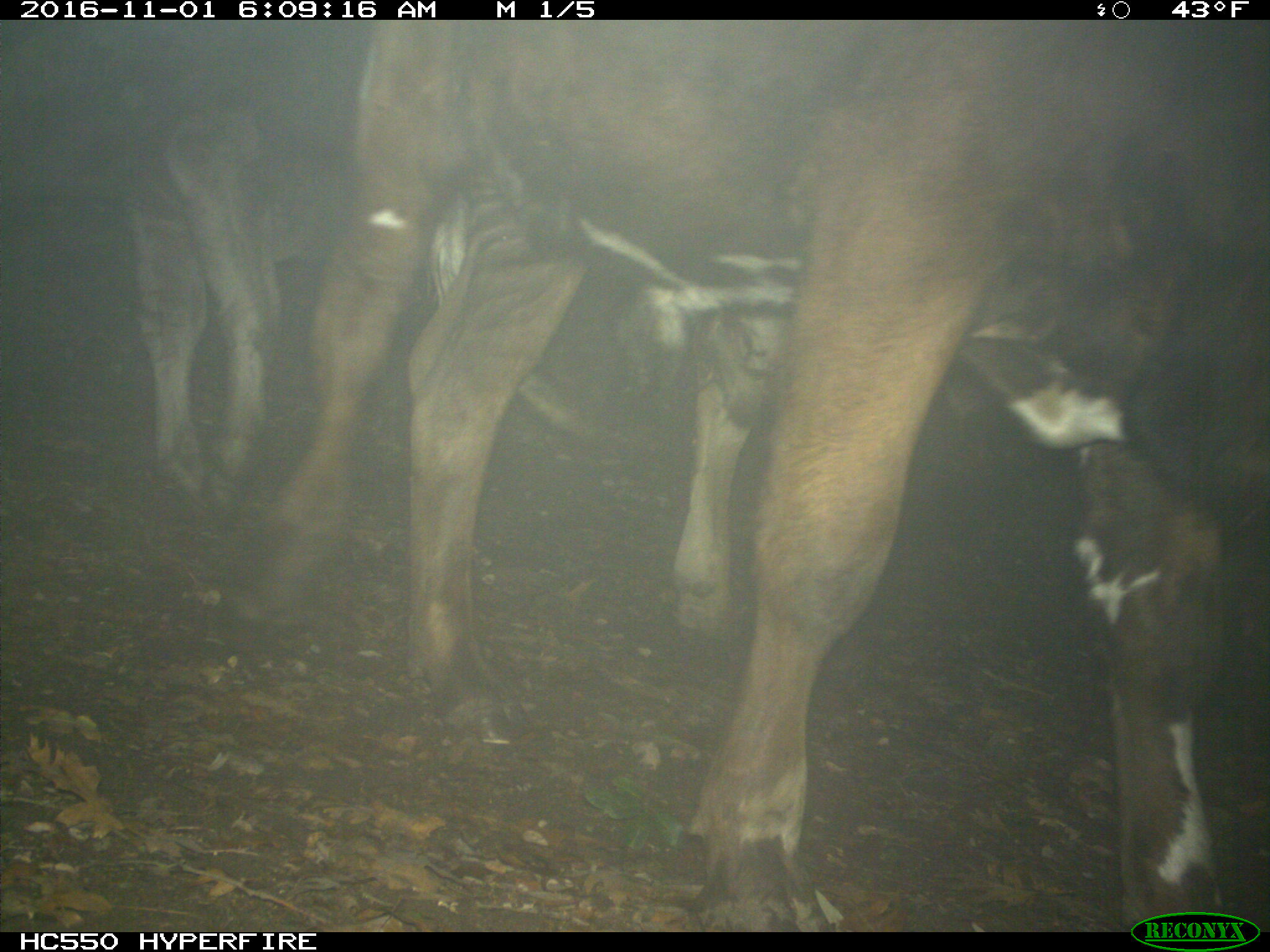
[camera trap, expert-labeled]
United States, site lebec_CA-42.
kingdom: Animalia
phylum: Chordata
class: Mammalia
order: Artiodactyla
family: Bovidae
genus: Bos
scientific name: Bos taurus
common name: domestic cow